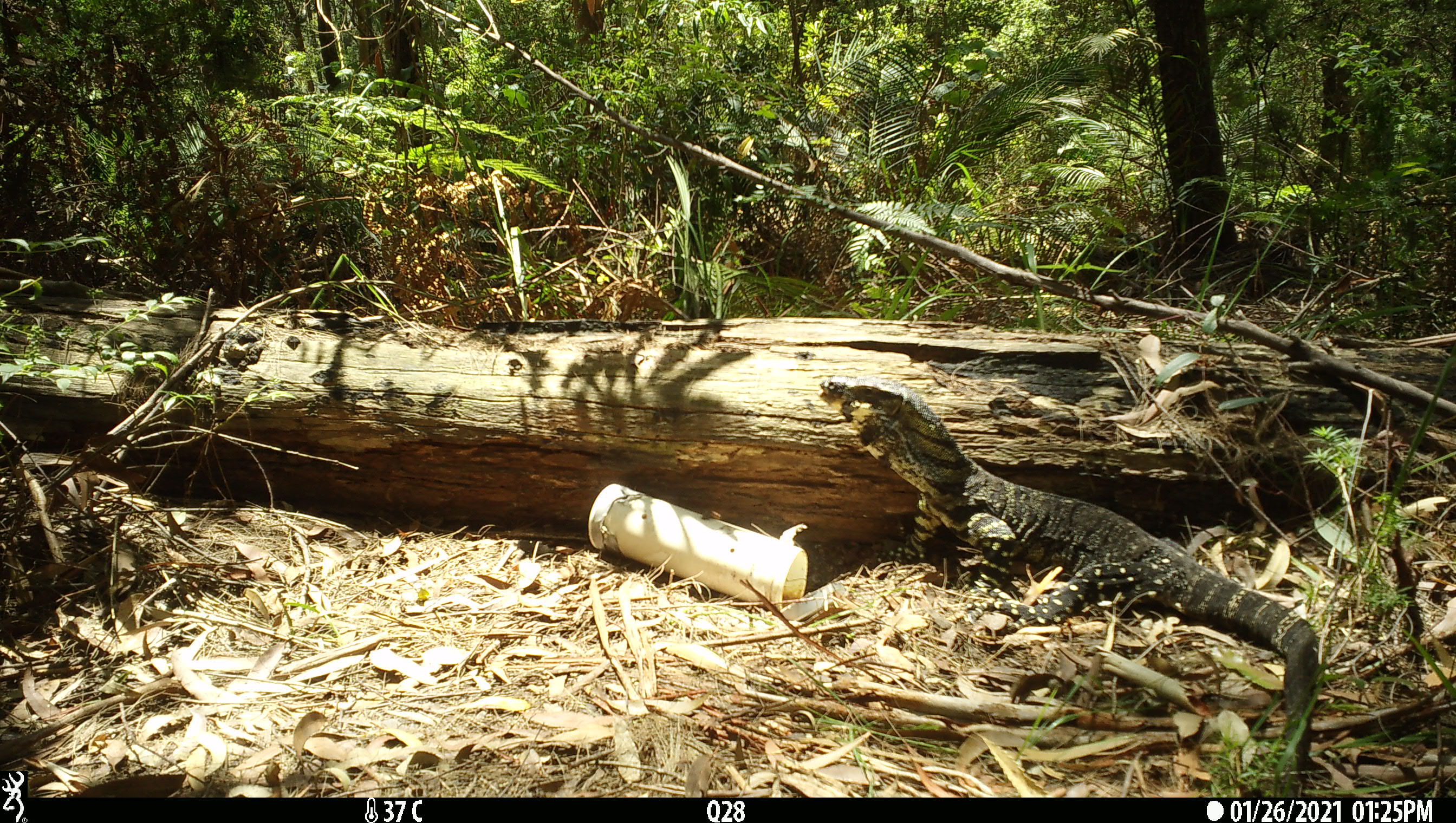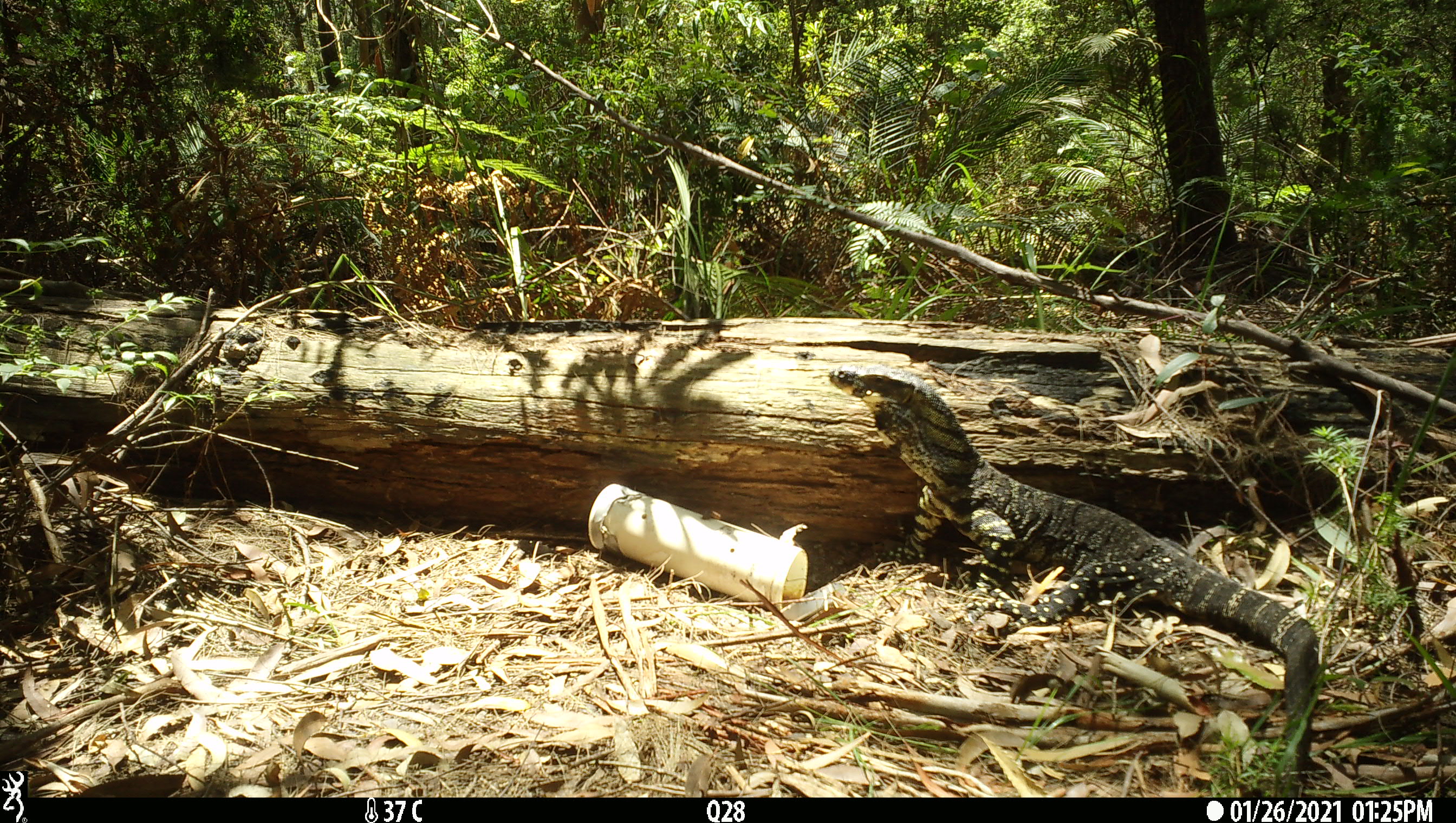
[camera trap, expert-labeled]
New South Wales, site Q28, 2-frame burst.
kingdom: Animalia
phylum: Chordata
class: Reptilia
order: Squamata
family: Varanidae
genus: Varanus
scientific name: Varanus varius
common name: lace monitor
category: goanna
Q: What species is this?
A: Goanna (lace monitor) (Varanus varius).